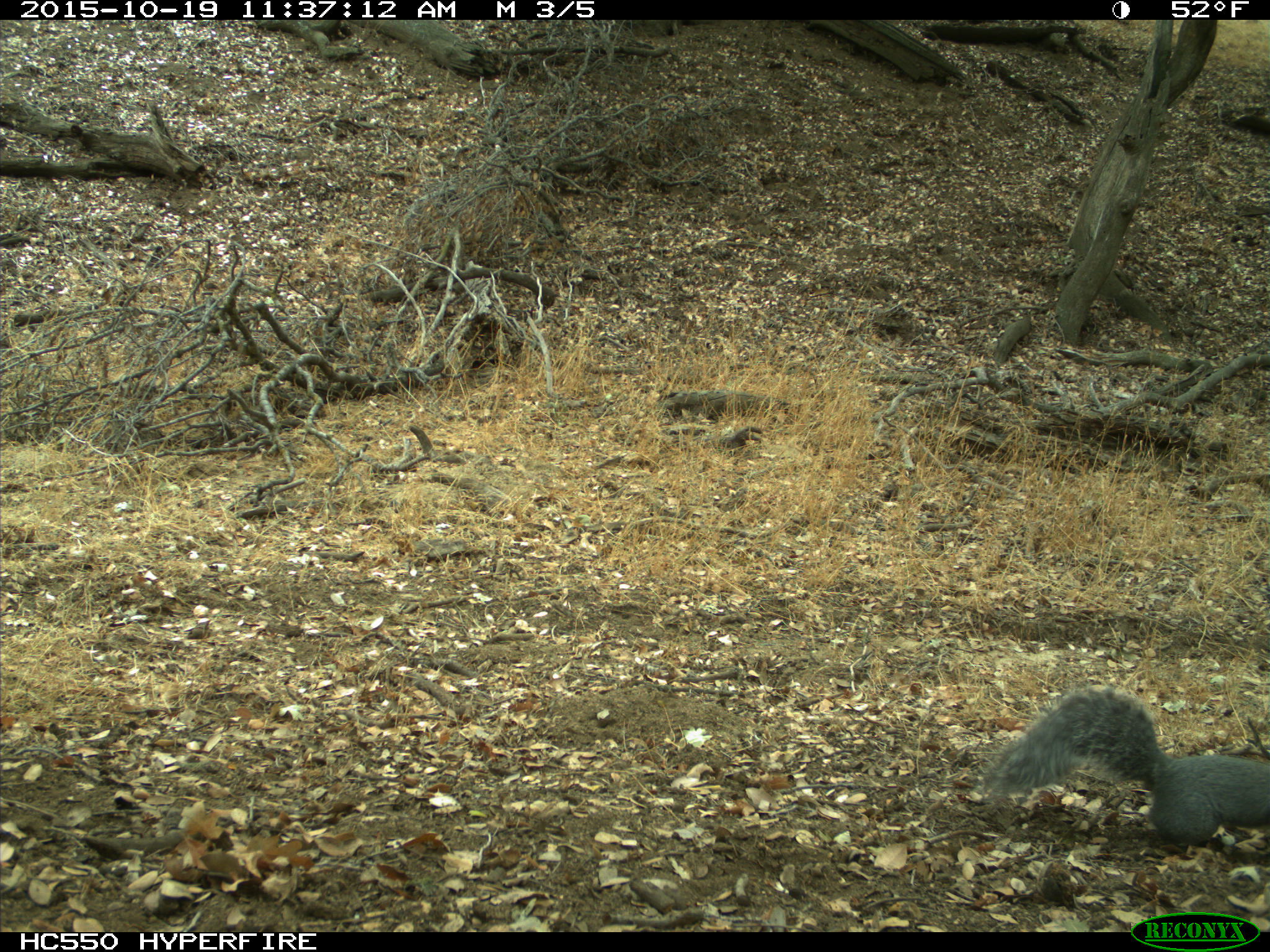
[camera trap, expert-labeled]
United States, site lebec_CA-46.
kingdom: Animalia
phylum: Chordata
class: Mammalia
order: Rodentia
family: Sciuridae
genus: Sciurus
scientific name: Sciurus carolinensis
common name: eastern gray squirrel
Sciurus carolinensis (eastern gray squirrel).